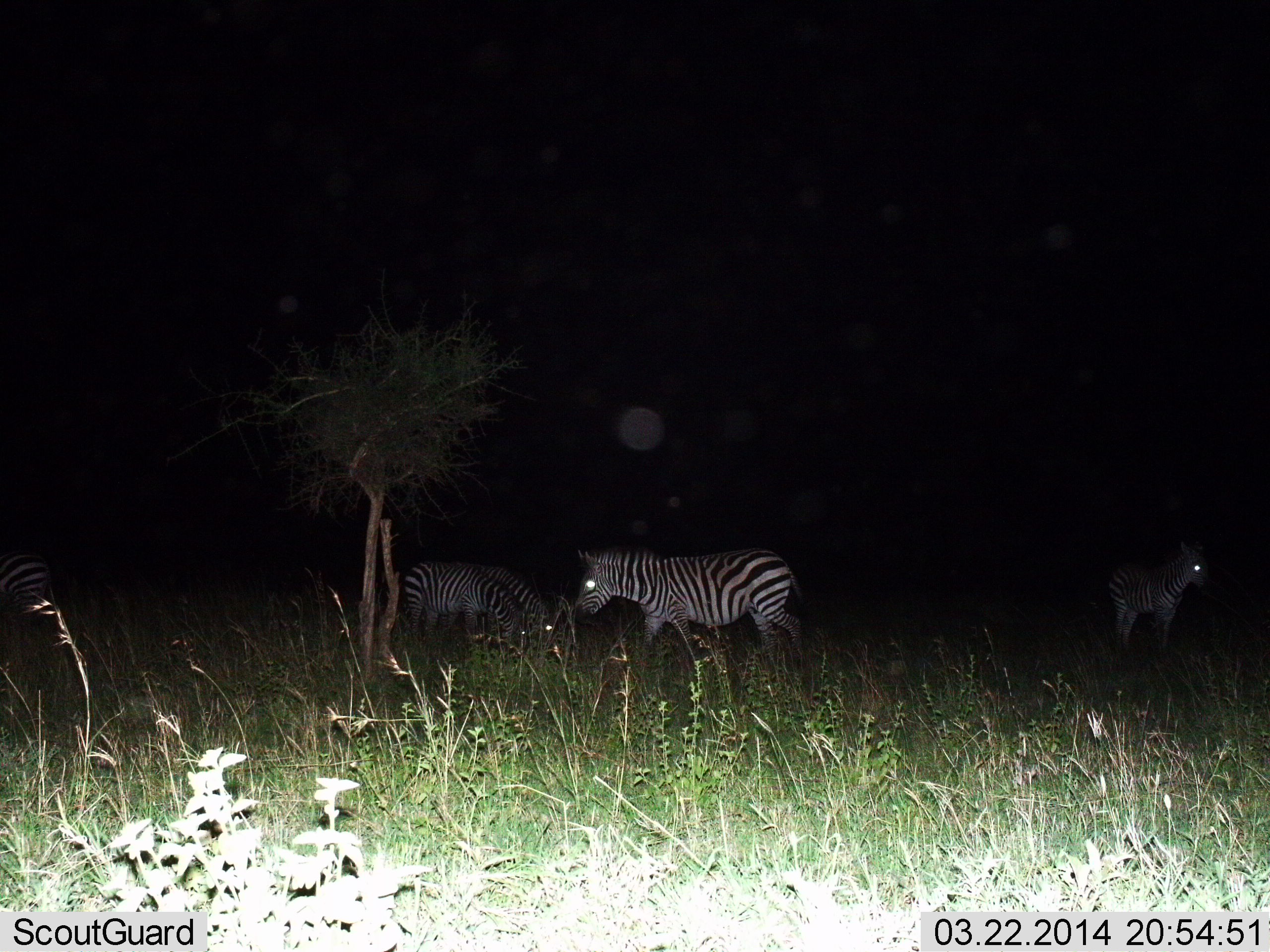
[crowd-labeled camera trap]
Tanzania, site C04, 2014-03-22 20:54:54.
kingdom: Animalia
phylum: Chordata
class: Mammalia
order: Perissodactyla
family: Equidae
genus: Equus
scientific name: Equus quagga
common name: plains zebra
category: zebra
Zebra (plains zebra) (Equus quagga), count 5. Behavior (volunteer vote fractions): standing 70%, resting 0%, moving 70%, interacting 0%. Young present (vote fraction): 10%. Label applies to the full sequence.